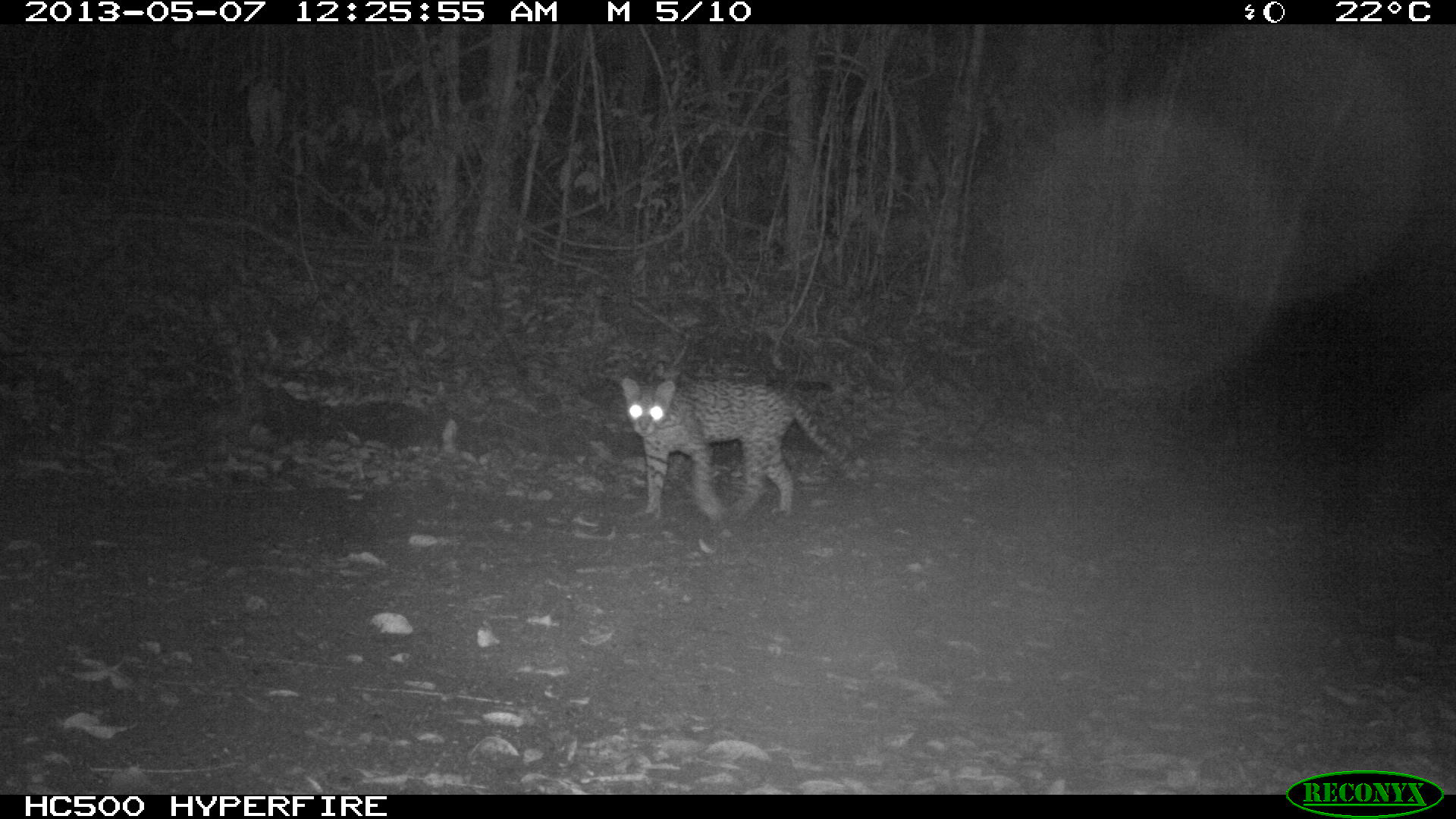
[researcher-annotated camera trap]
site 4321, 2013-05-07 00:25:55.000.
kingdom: Animalia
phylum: Chordata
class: Mammalia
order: Carnivora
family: Felidae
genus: Leopardus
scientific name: Leopardus pardalis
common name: ocelot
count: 1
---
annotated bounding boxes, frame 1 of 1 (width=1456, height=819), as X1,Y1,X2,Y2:
leopardus pardalis: 618,375,863,520